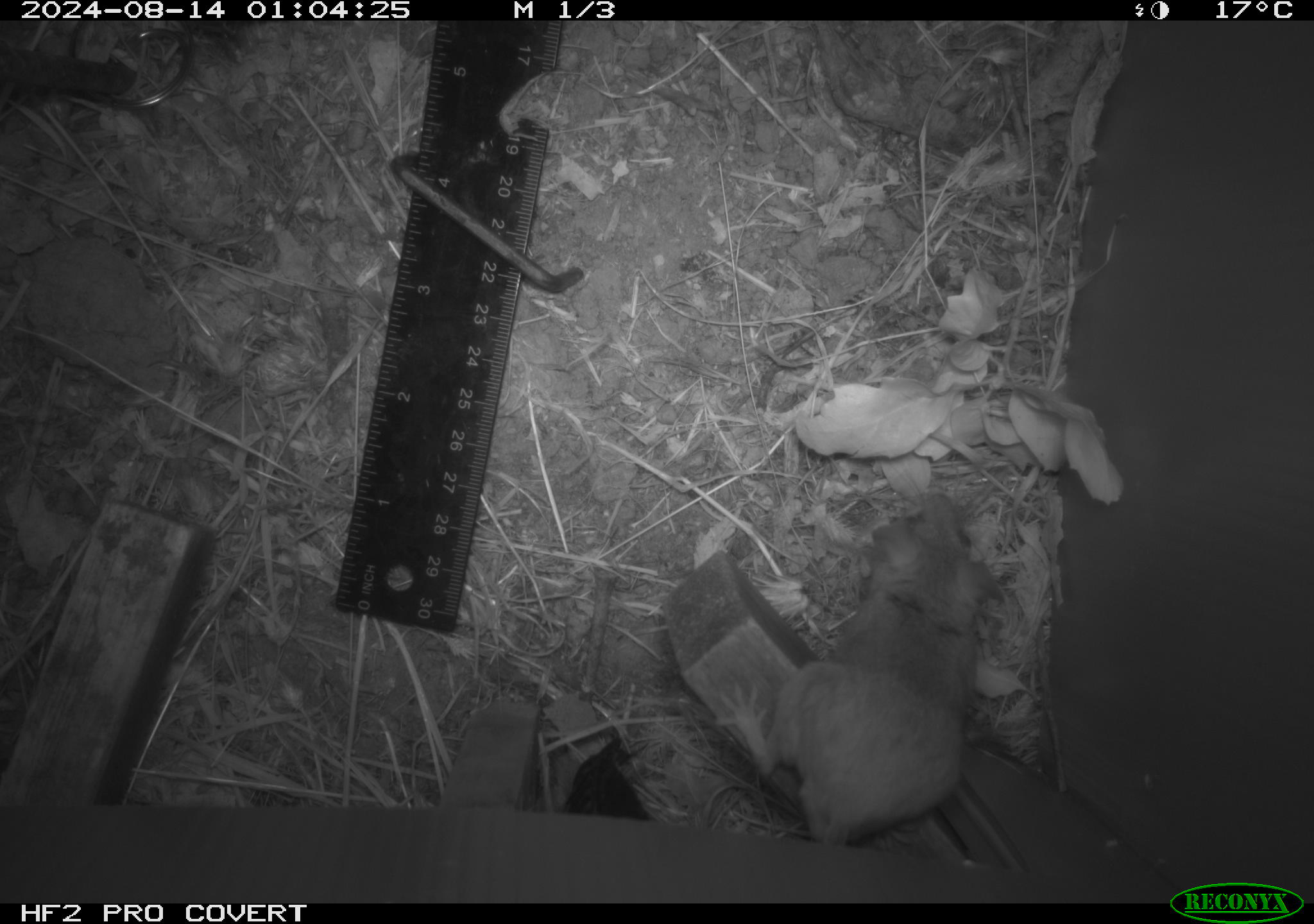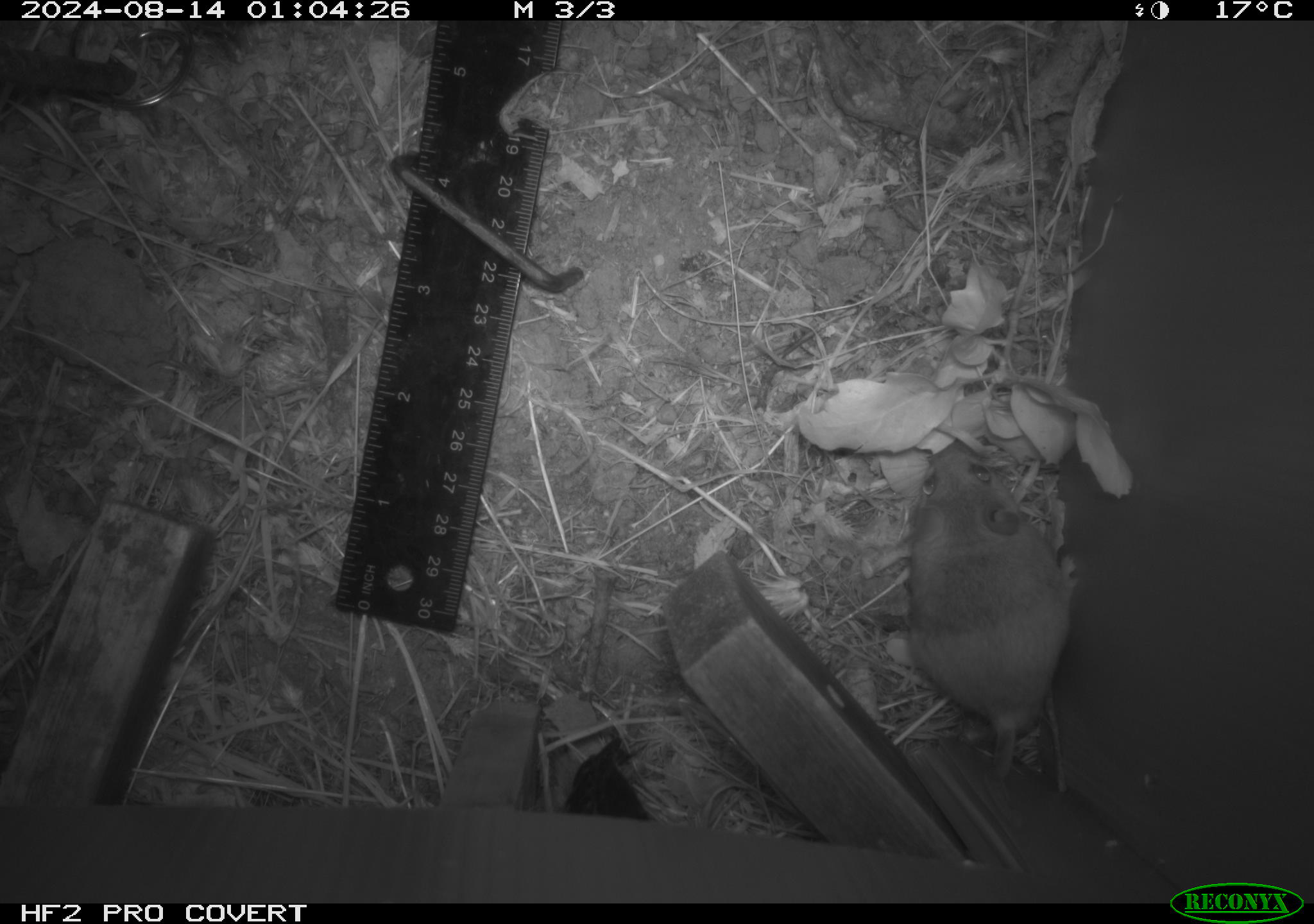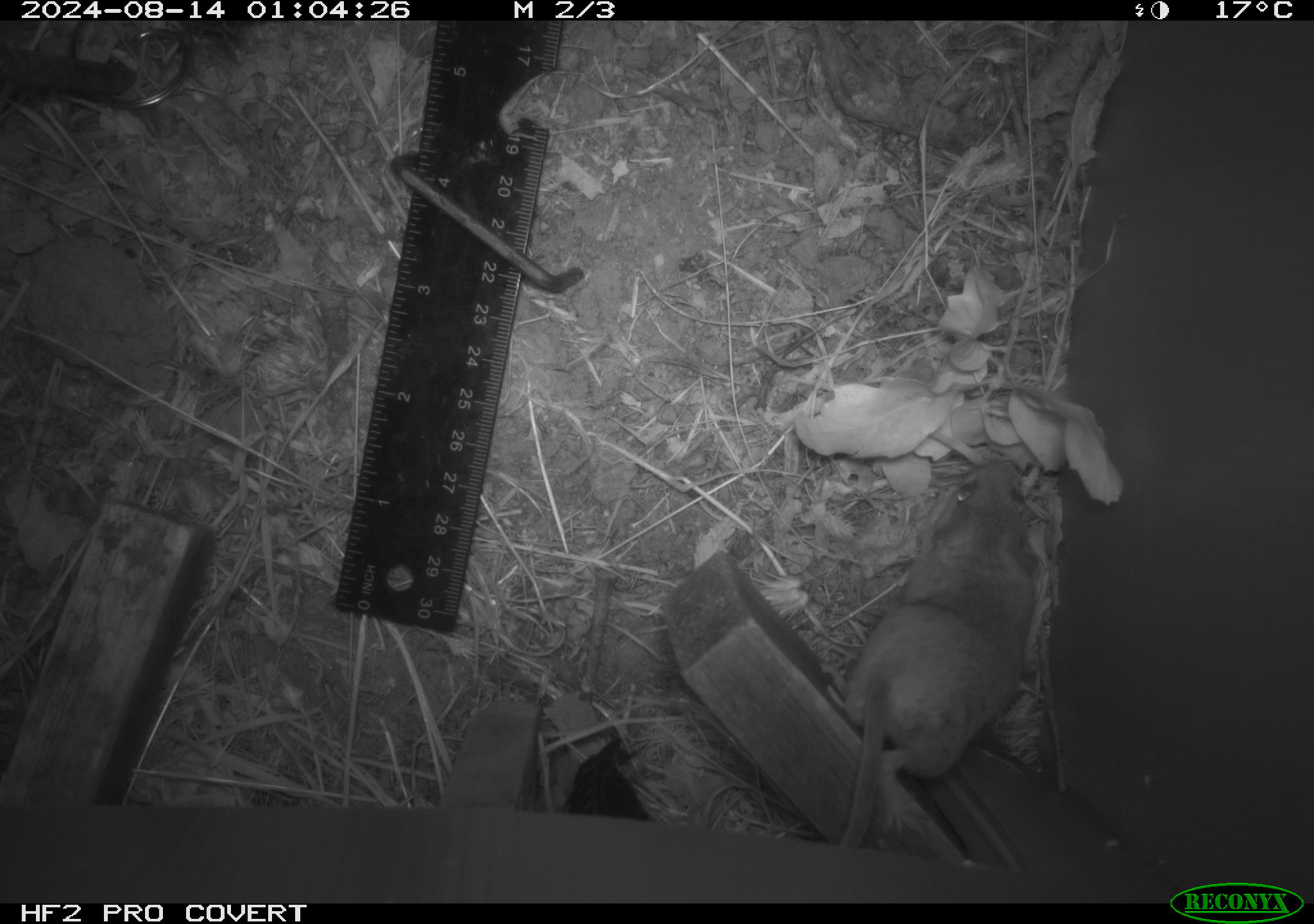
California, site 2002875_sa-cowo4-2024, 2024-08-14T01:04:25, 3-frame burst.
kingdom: Animalia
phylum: Chordata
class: Mammalia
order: Rodentia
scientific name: Rodentia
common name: rodent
Rodent (Rodentia).